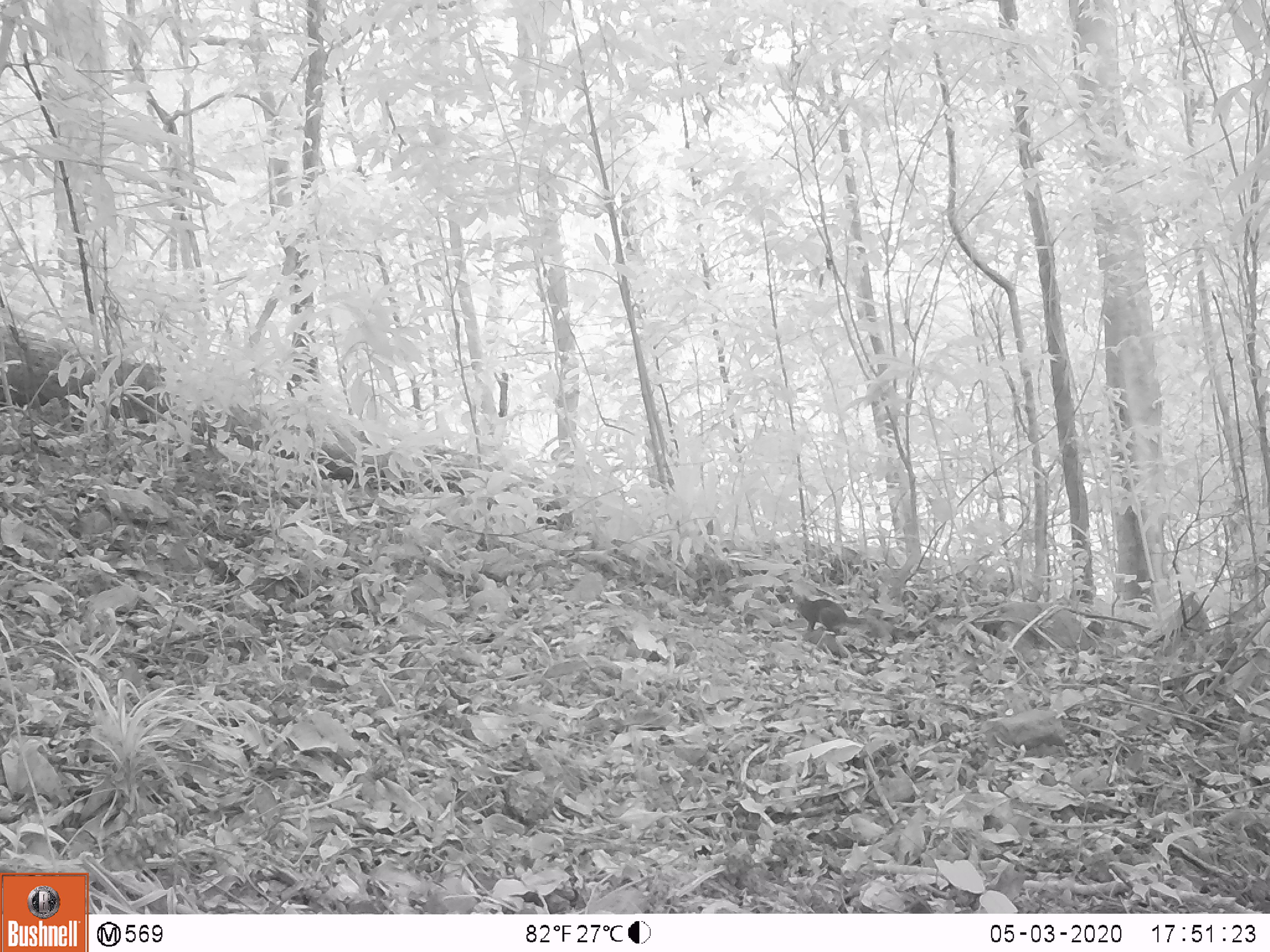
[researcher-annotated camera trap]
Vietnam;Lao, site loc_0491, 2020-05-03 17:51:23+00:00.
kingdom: Animalia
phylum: Chordata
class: Mammalia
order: Rodentia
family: Sciuridae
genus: Dremomys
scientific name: Dremomys rufigenis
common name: red-cheeked squirrel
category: red cheeked squirrel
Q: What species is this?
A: Red cheeked squirrel (red-cheeked squirrel) (Dremomys rufigenis).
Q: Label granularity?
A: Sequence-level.